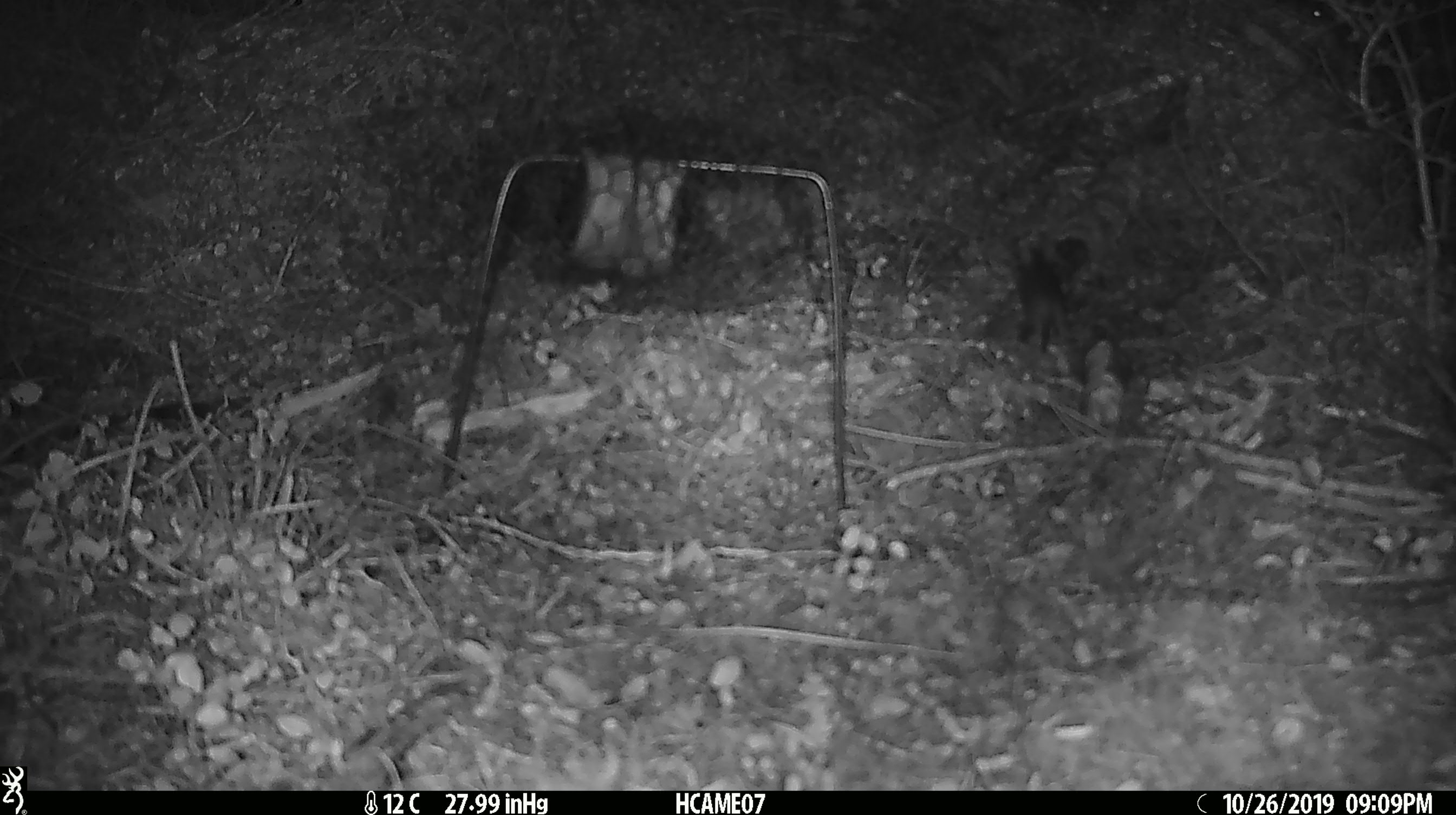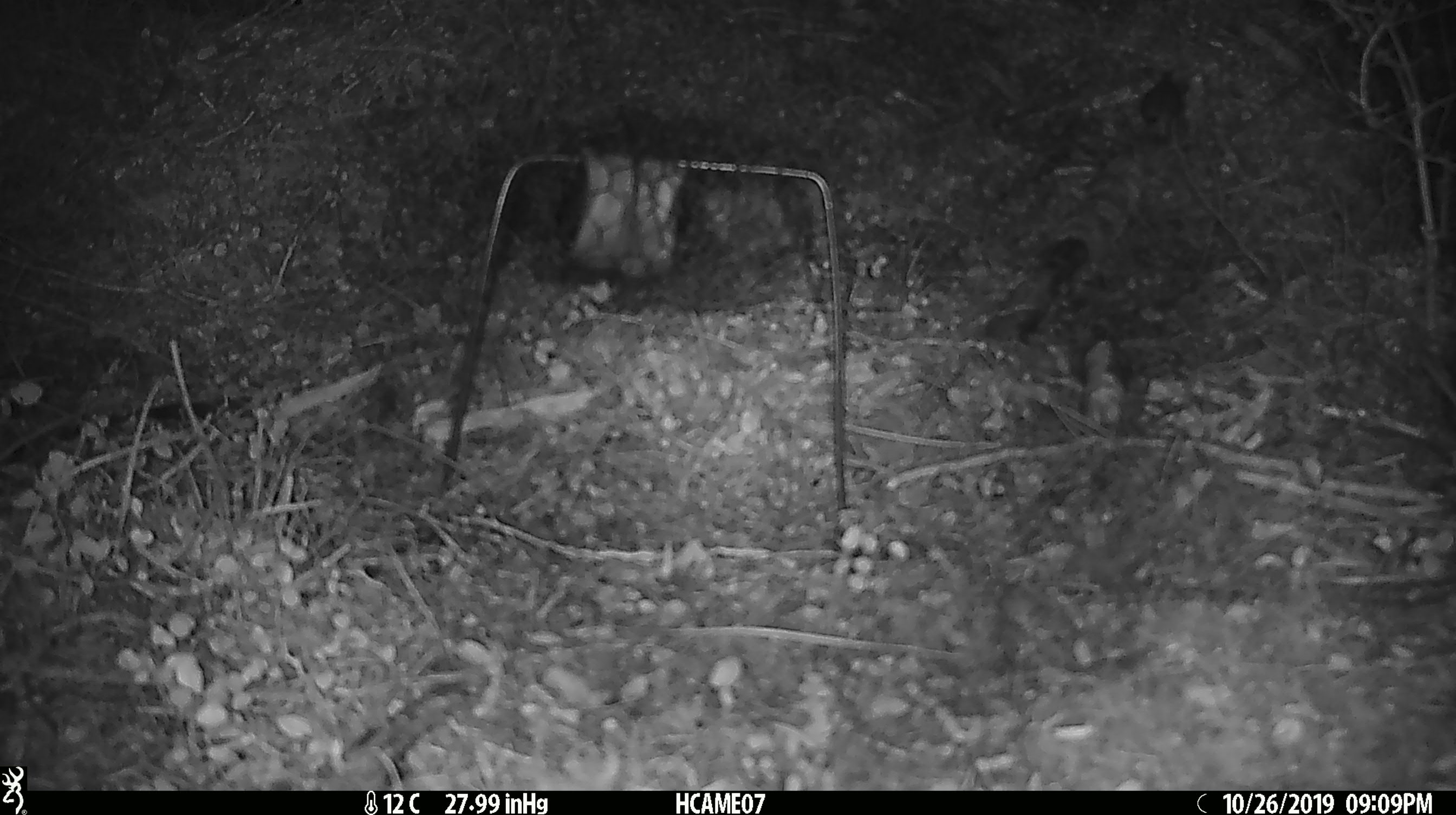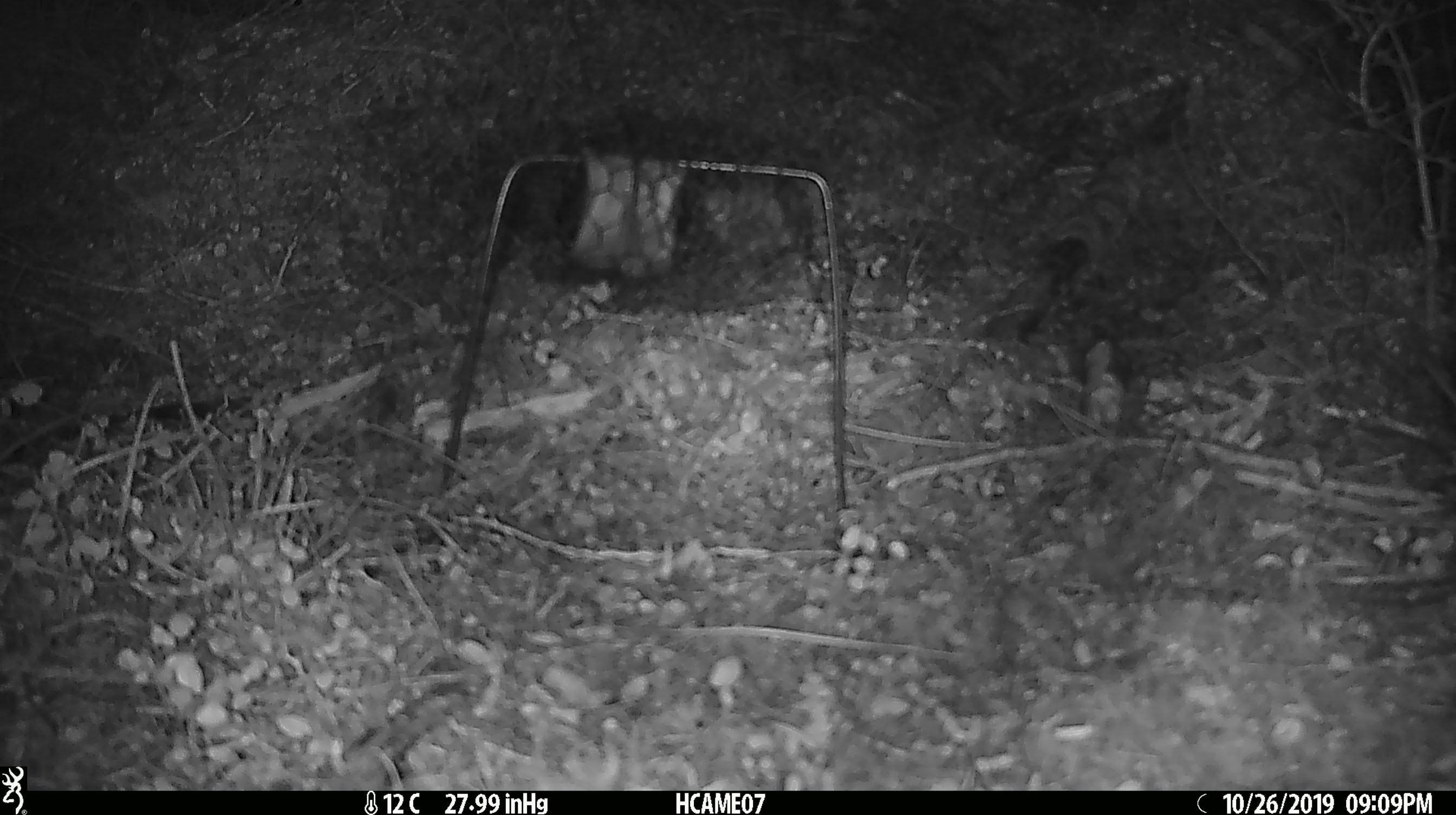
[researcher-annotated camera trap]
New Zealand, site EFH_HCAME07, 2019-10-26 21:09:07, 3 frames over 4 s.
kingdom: Animalia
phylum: Chordata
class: Mammalia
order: Rodentia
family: Muridae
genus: Mus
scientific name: Mus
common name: mouse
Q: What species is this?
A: Mouse (Mus).